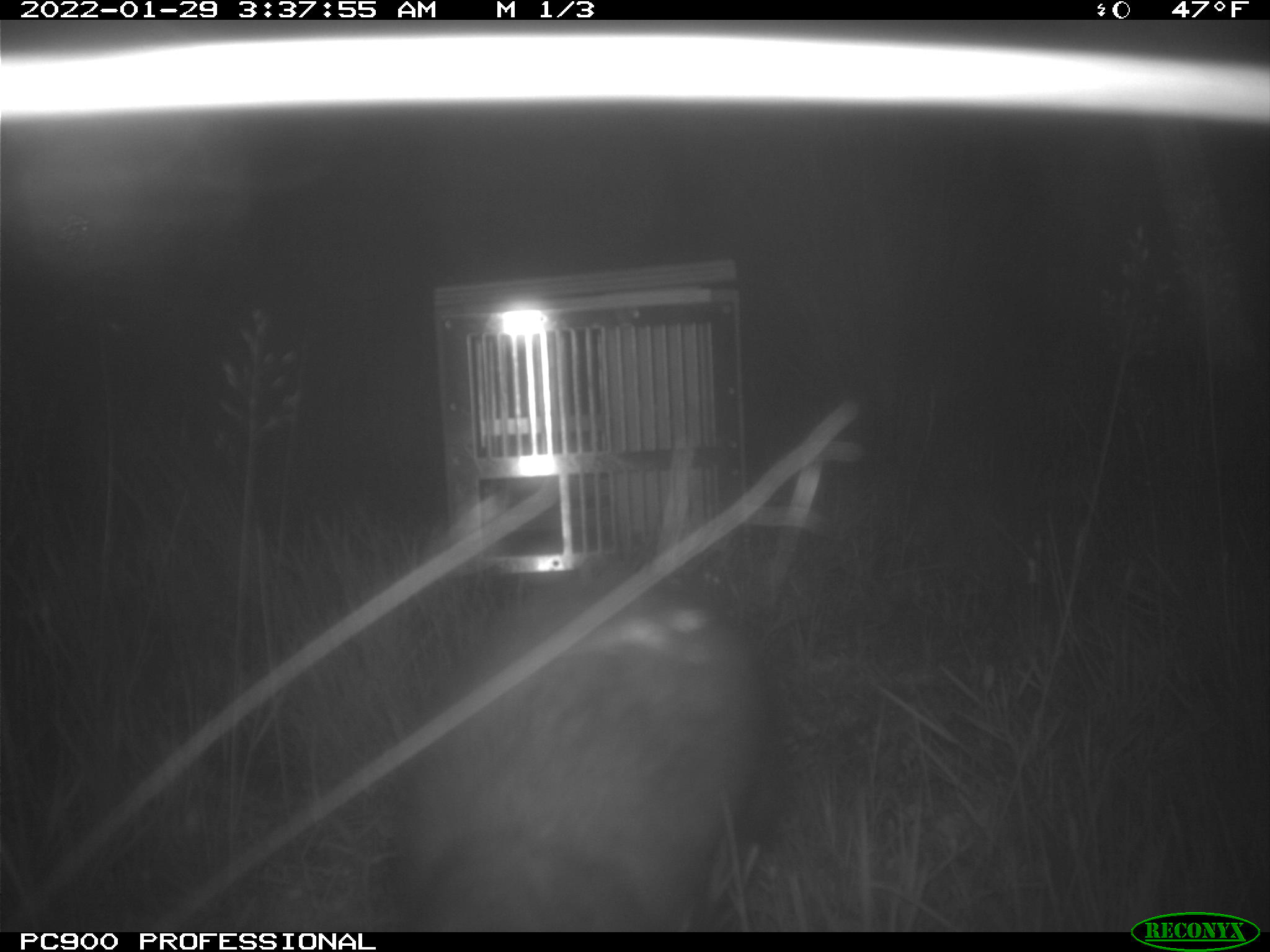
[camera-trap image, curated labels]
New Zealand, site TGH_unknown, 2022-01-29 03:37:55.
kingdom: Animalia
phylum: Chordata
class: Mammalia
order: Carnivora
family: Mustelidae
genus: Mustela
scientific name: Mustela furo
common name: ferret